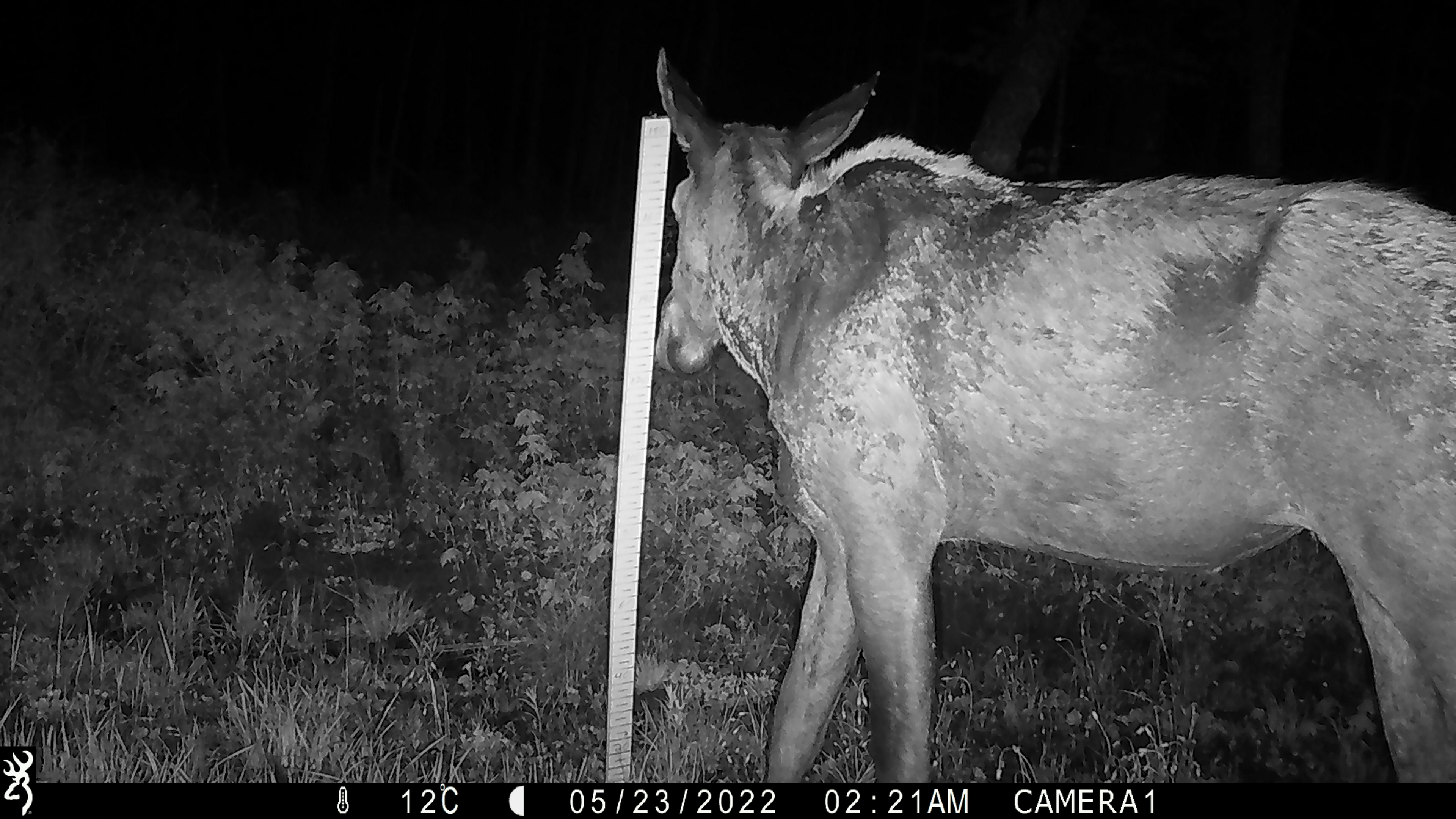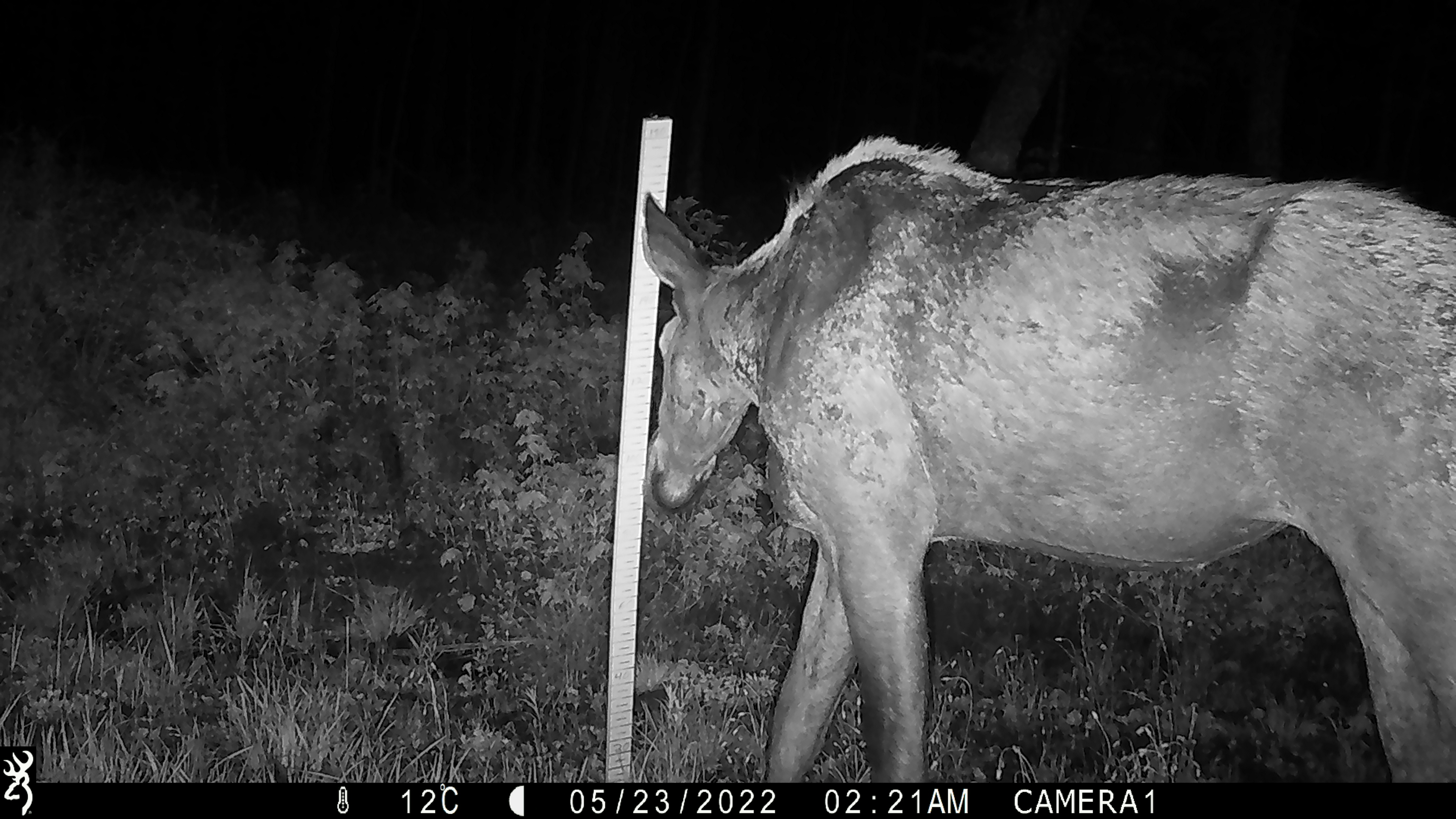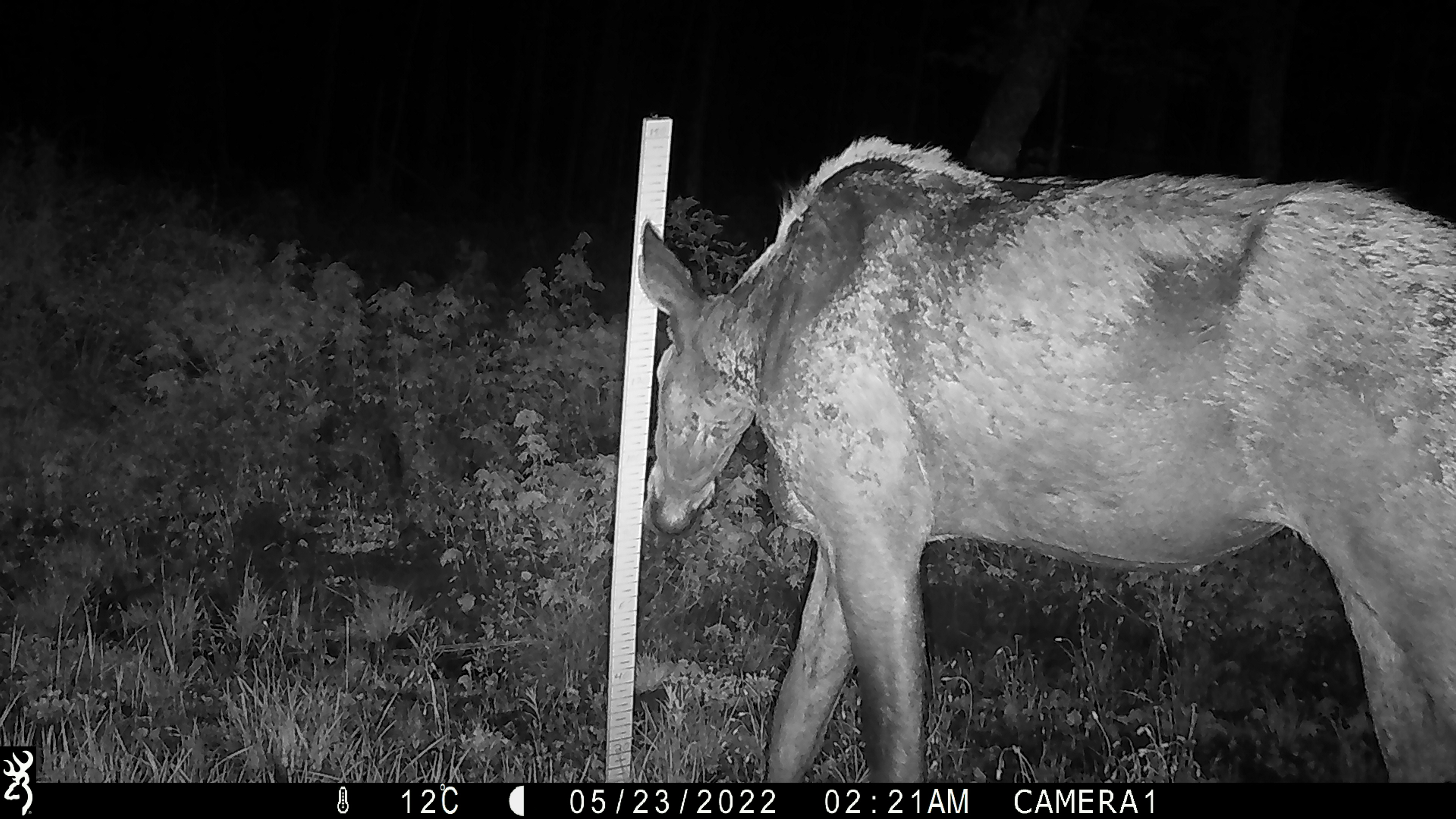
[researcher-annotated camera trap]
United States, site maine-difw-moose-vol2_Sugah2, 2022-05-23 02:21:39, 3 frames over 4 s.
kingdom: Animalia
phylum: Chordata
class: Mammalia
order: Artiodactyla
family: Cervidae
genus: Alces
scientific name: Alces alces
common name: moose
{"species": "moose (Alces alces)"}